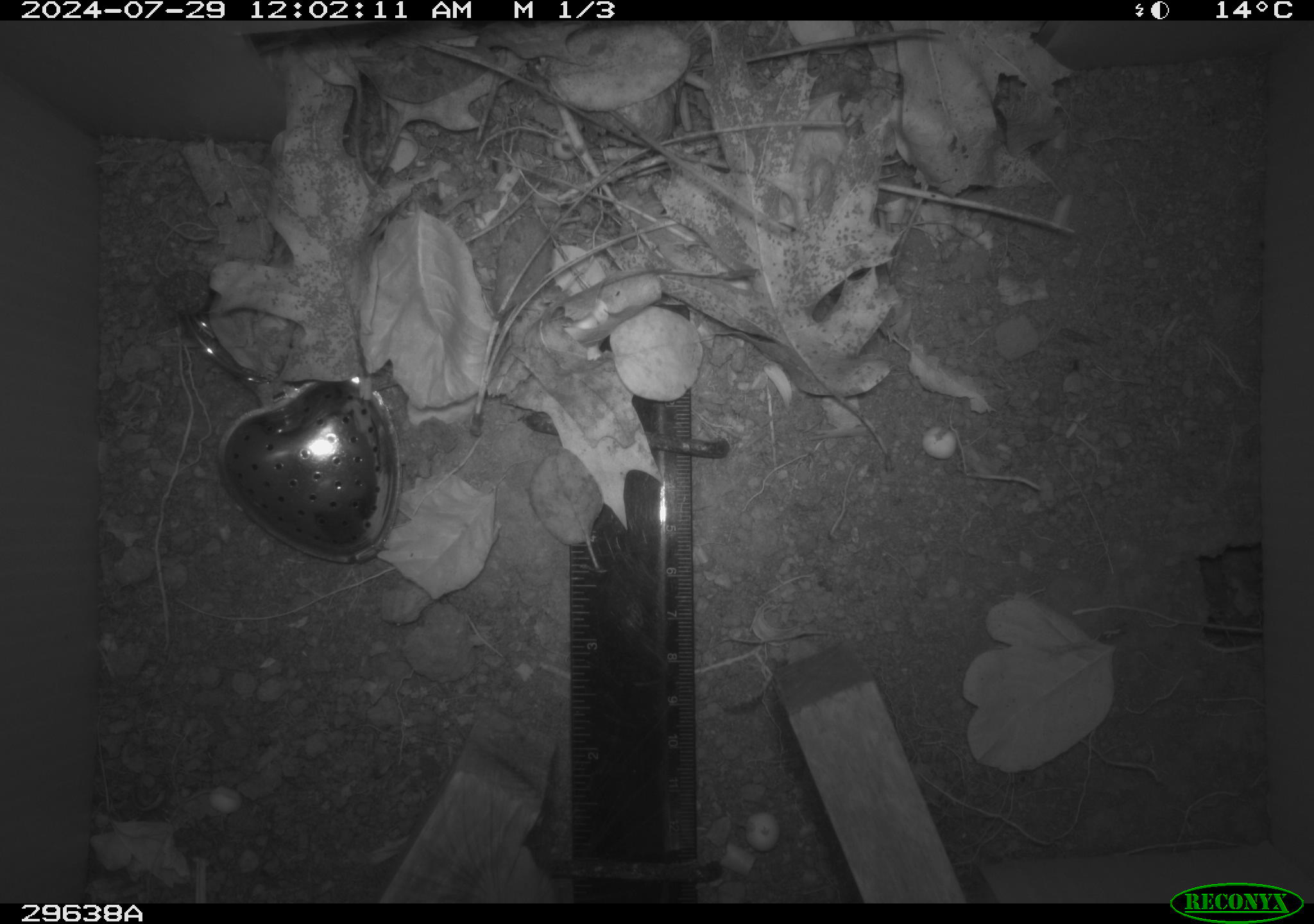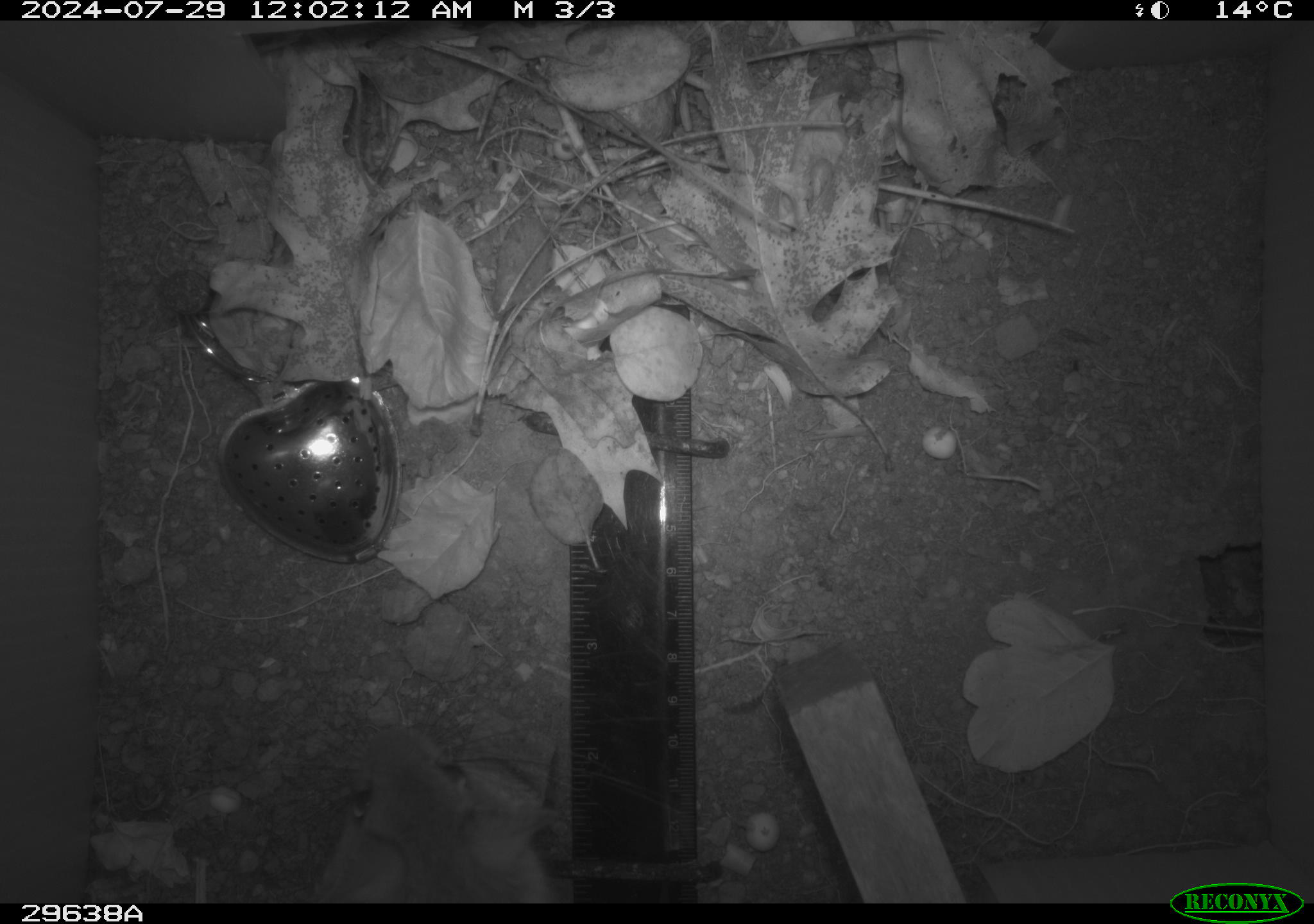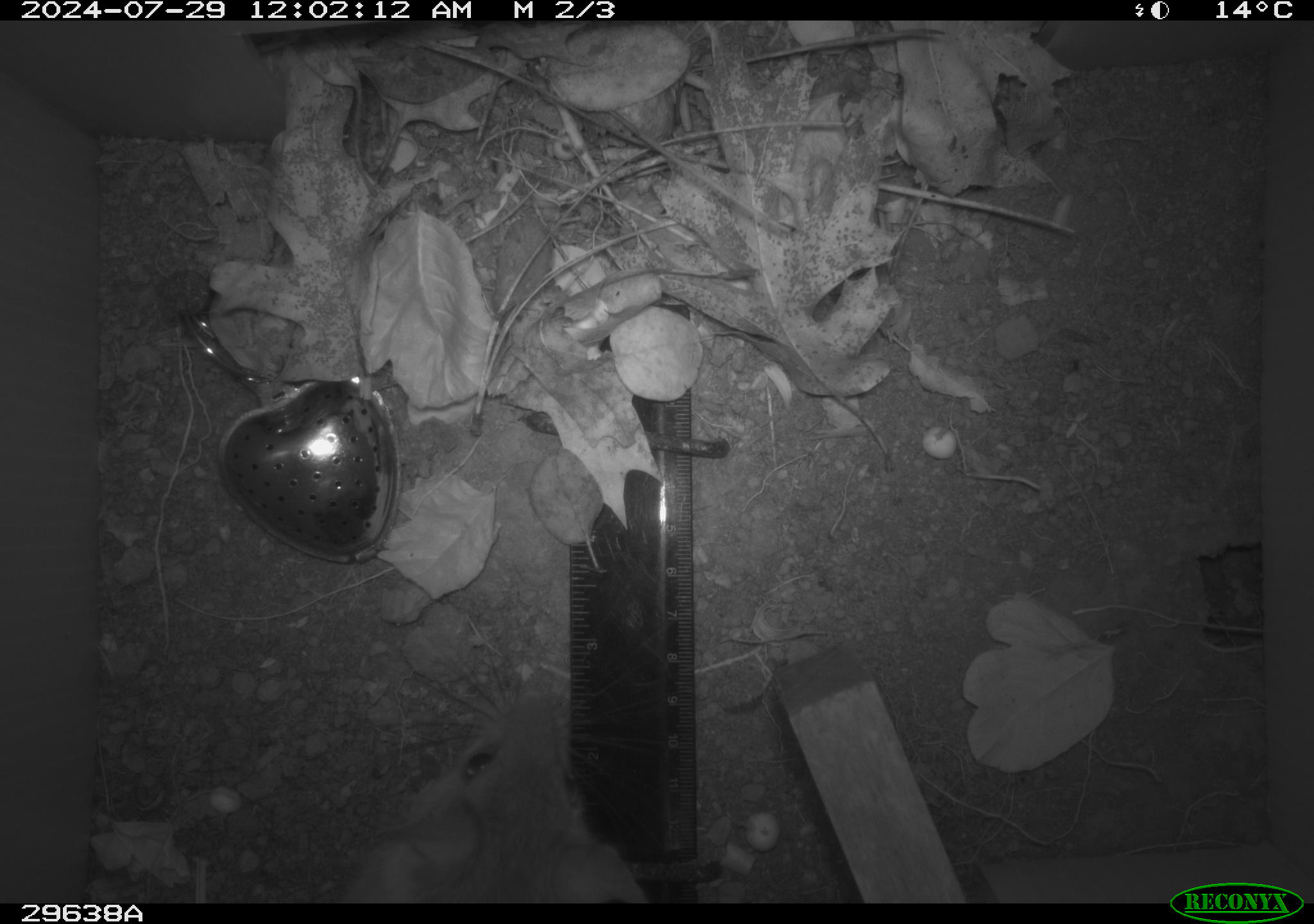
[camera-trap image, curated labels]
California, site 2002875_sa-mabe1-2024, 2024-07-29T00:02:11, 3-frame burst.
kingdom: Animalia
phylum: Chordata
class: Mammalia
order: Rodentia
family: Cricetidae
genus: Neotoma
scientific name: Neotoma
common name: pack rat or woodrat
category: neotoma species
Neotoma species (pack rat or woodrat) (Neotoma).